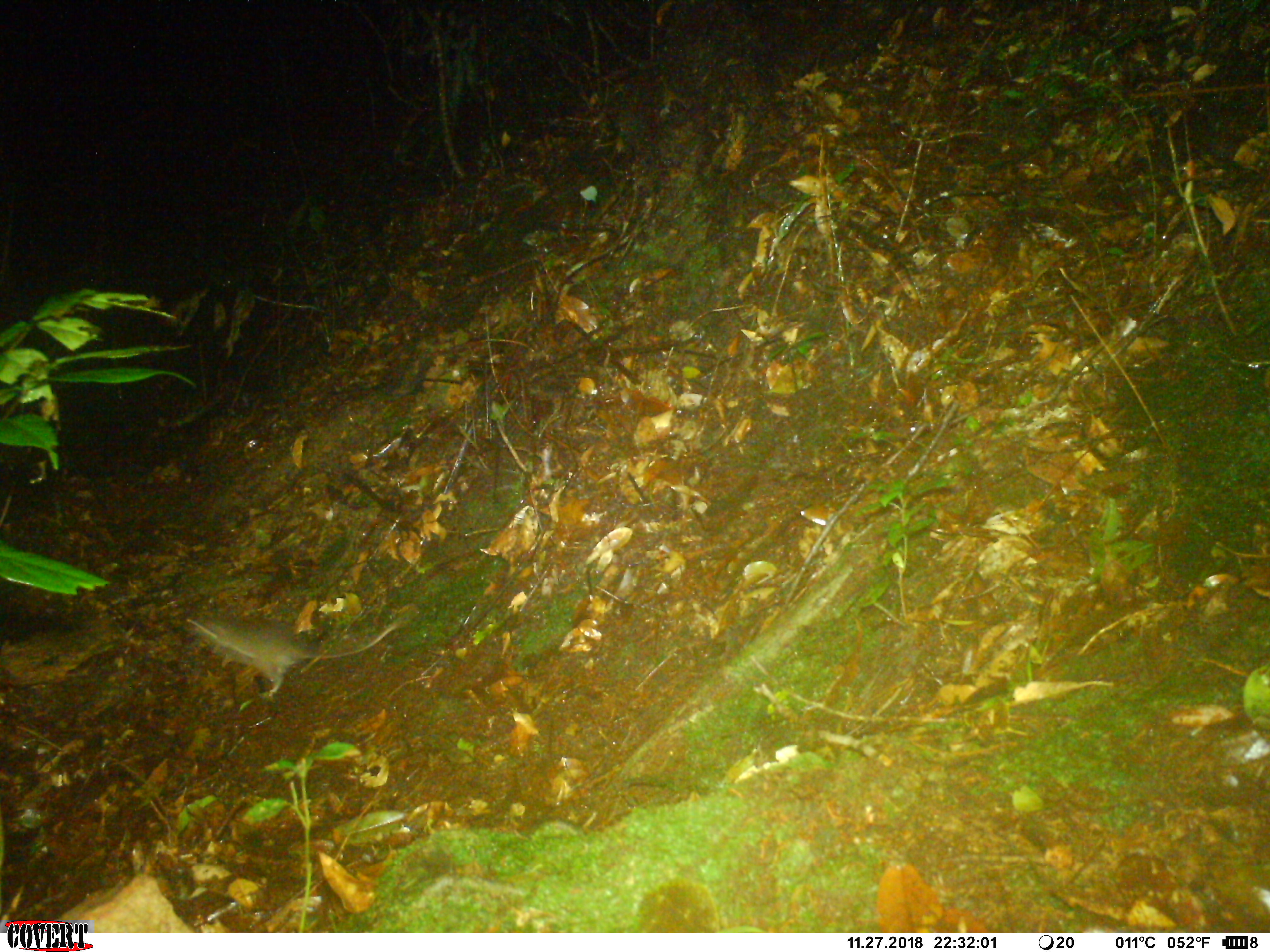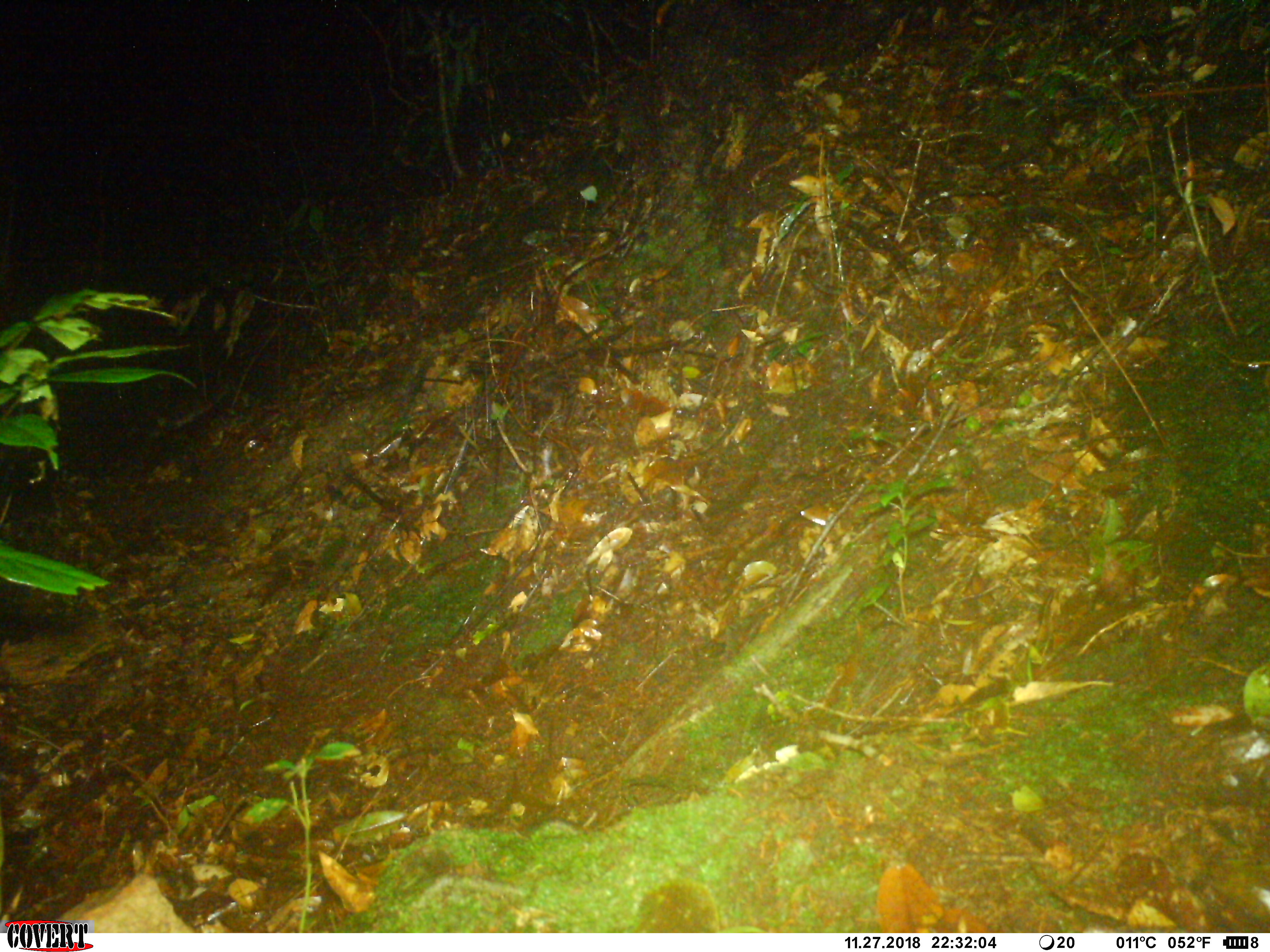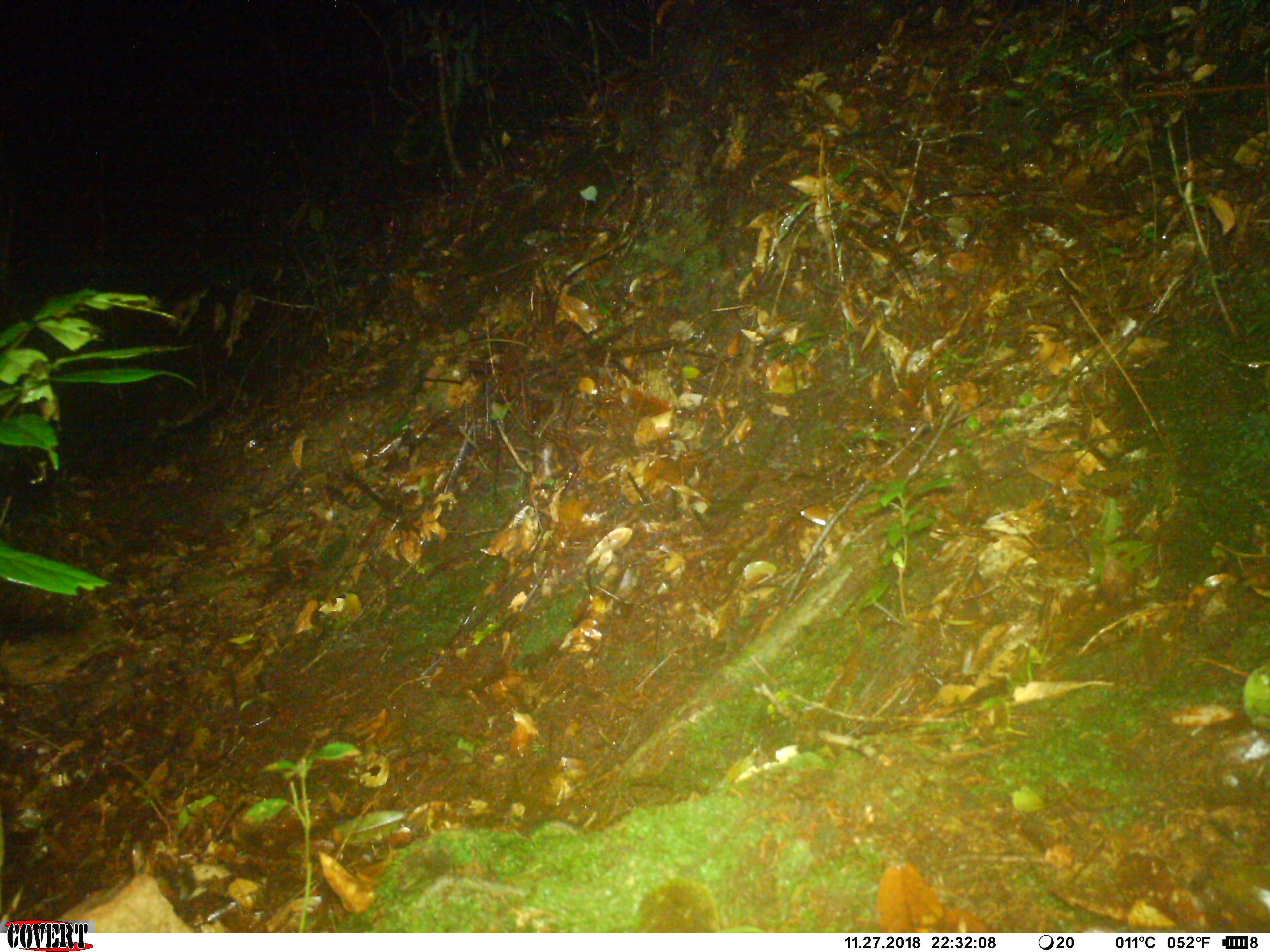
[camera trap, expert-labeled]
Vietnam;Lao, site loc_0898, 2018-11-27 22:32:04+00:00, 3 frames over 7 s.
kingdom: Animalia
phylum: Chordata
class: Mammalia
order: Rodentia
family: Muridae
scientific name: Muridae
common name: old-world mice and rats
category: unidentified murid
Unidentified murid (old-world mice and rats) (Muridae). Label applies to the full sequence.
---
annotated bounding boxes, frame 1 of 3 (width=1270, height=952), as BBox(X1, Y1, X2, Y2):
unidentified murid: BBox(183, 611, 410, 697)